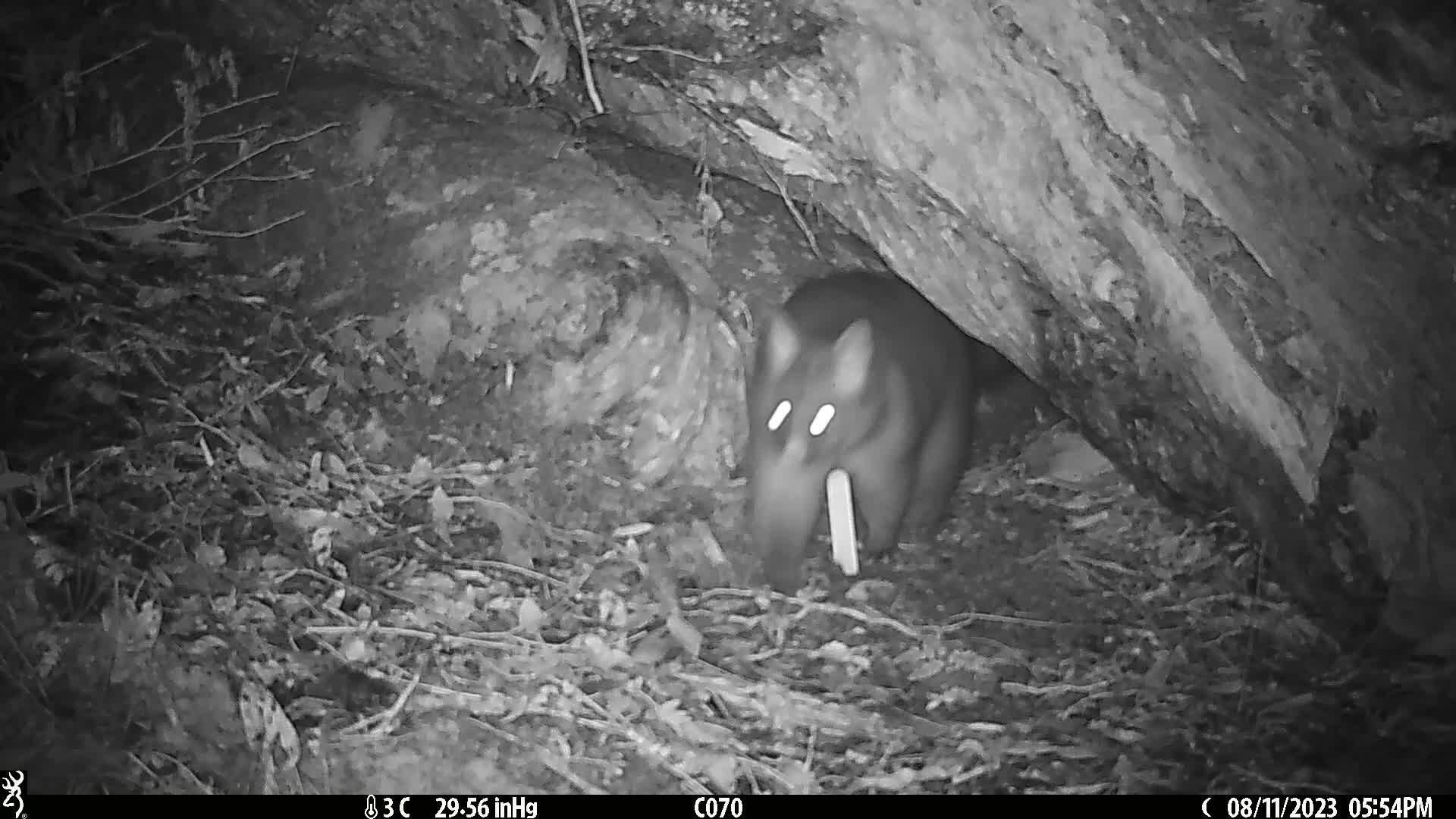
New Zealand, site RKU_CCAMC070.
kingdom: Animalia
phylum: Chordata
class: Mammalia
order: Diprotodontia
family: Phalangeridae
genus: Trichosurus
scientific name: Trichosurus vulpecula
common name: common brushtail possum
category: possum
Possum (common brushtail possum) (Trichosurus vulpecula).